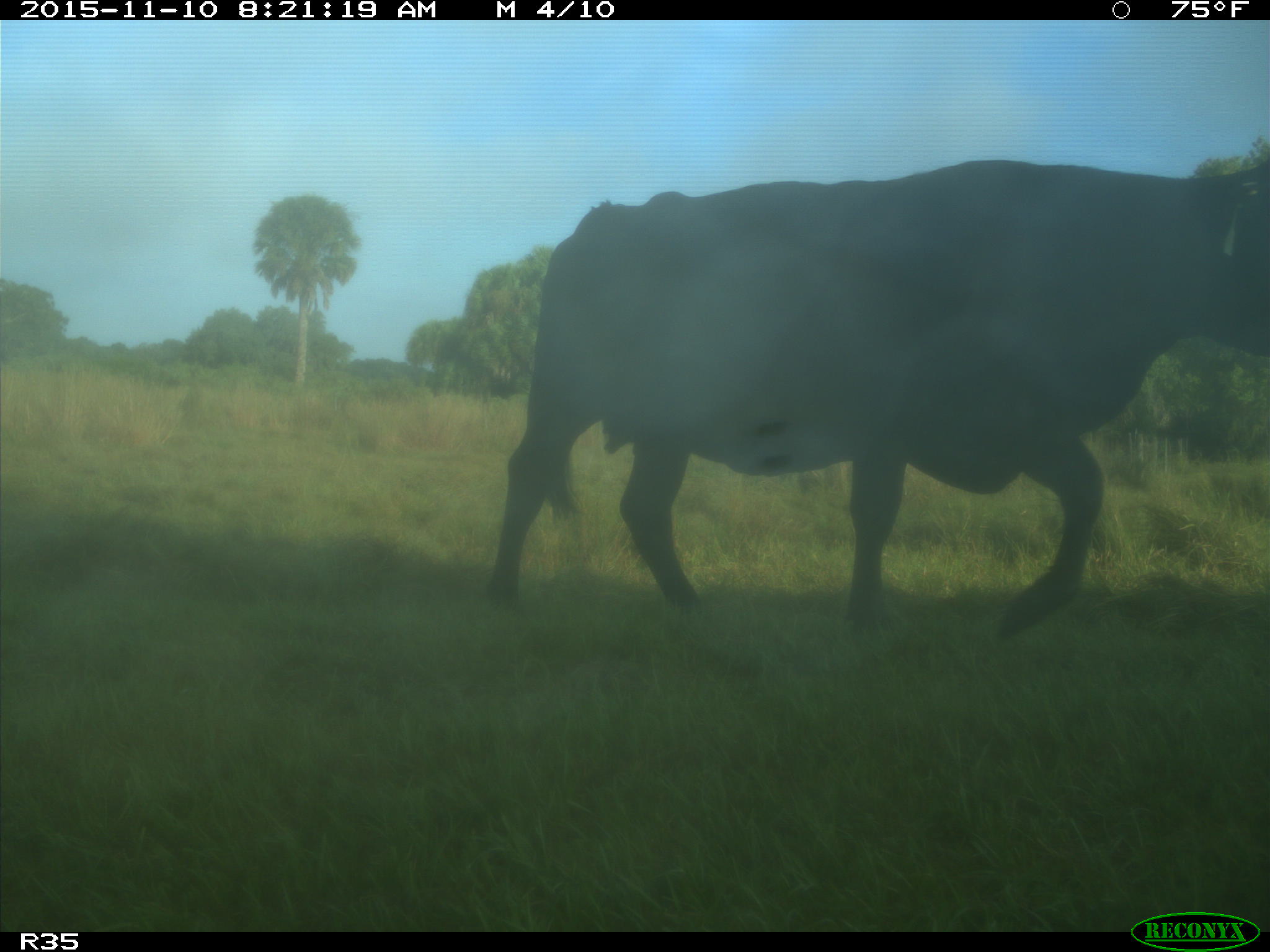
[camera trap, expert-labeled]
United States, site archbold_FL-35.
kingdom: Animalia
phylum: Chordata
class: Mammalia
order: Artiodactyla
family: Bovidae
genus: Bos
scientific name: Bos taurus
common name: domestic cow